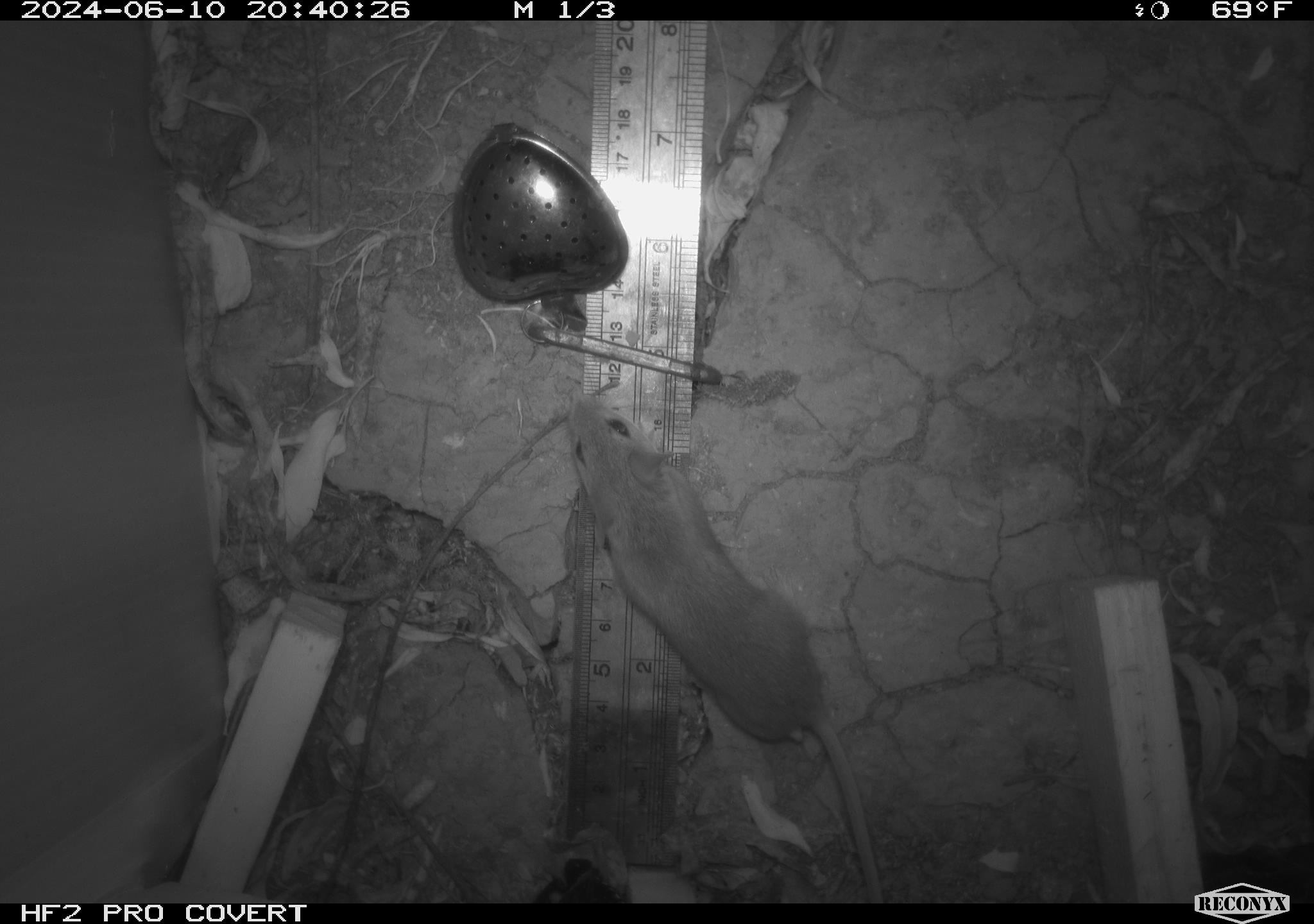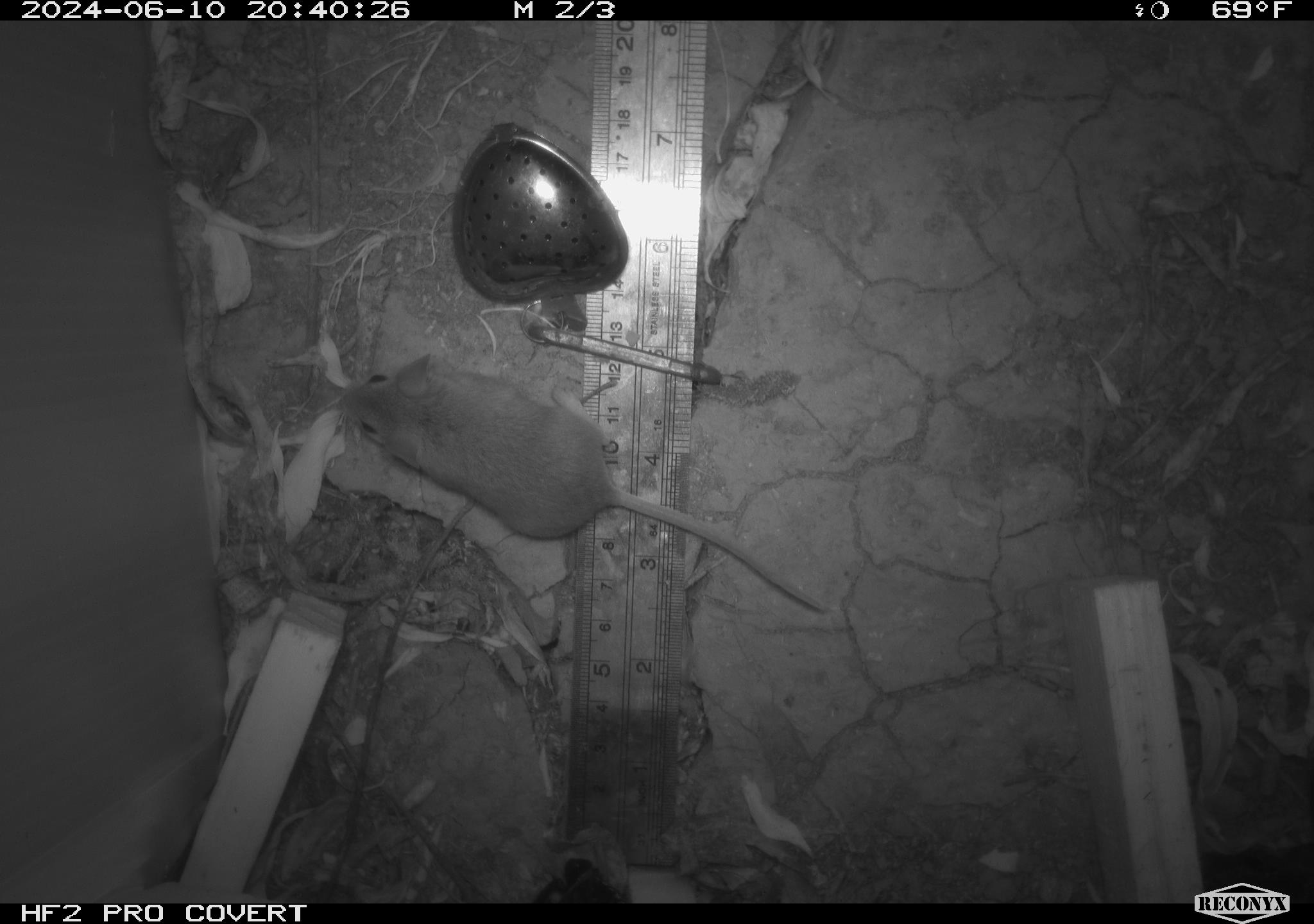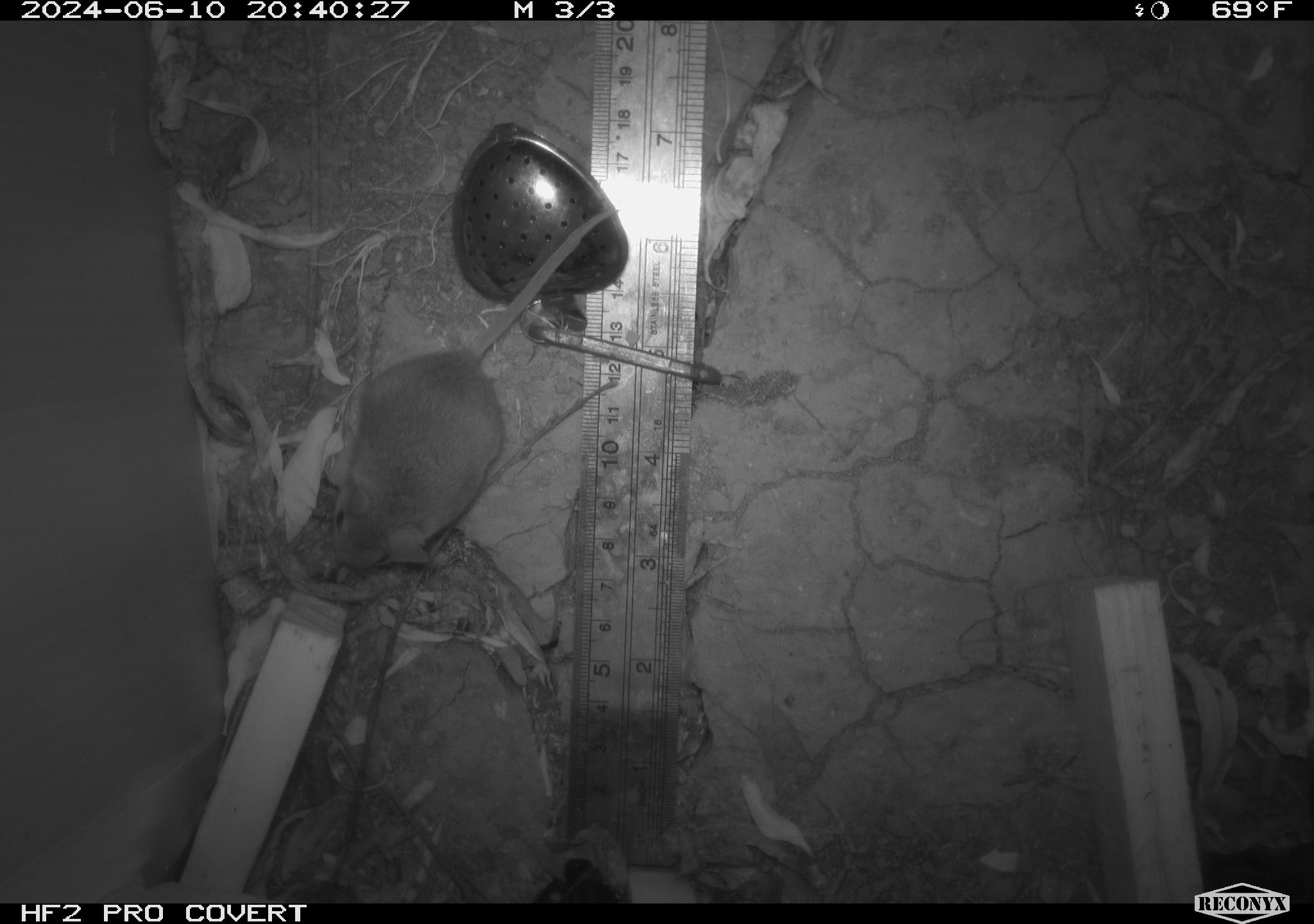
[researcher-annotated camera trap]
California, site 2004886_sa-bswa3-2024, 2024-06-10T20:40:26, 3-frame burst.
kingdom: Animalia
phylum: Chordata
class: Mammalia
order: Rodentia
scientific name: Rodentia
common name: mouse species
Mouse species (Rodentia).